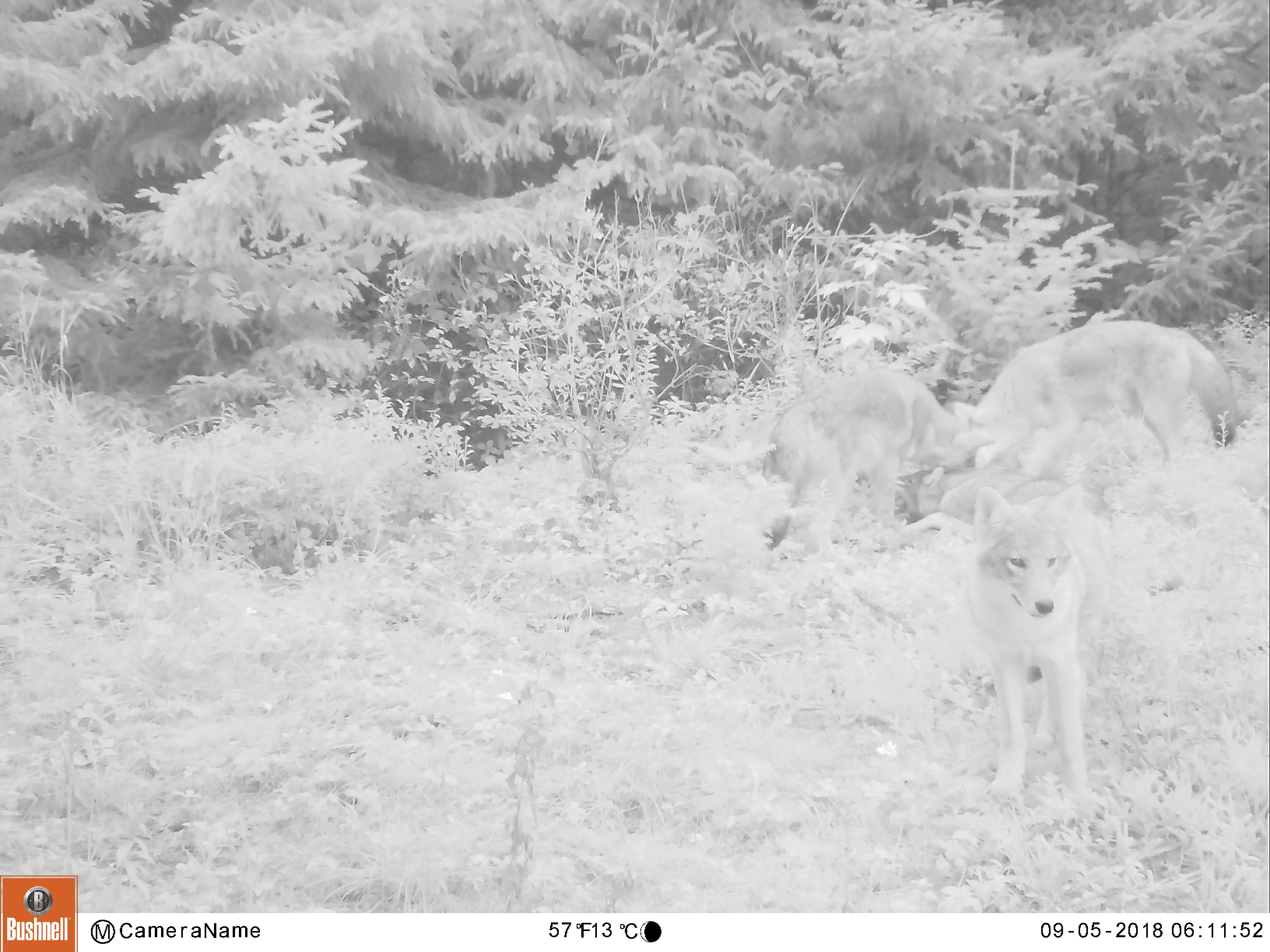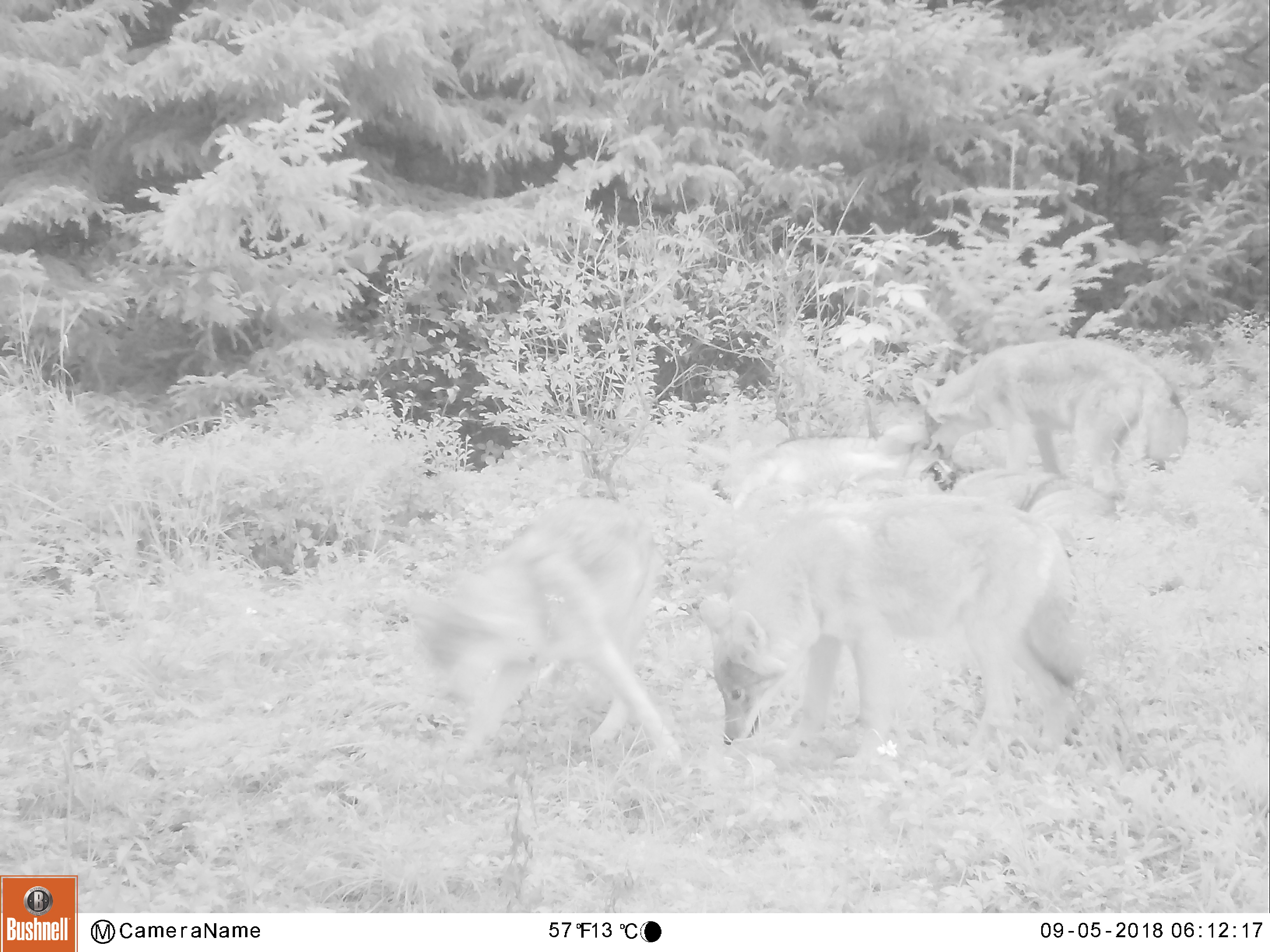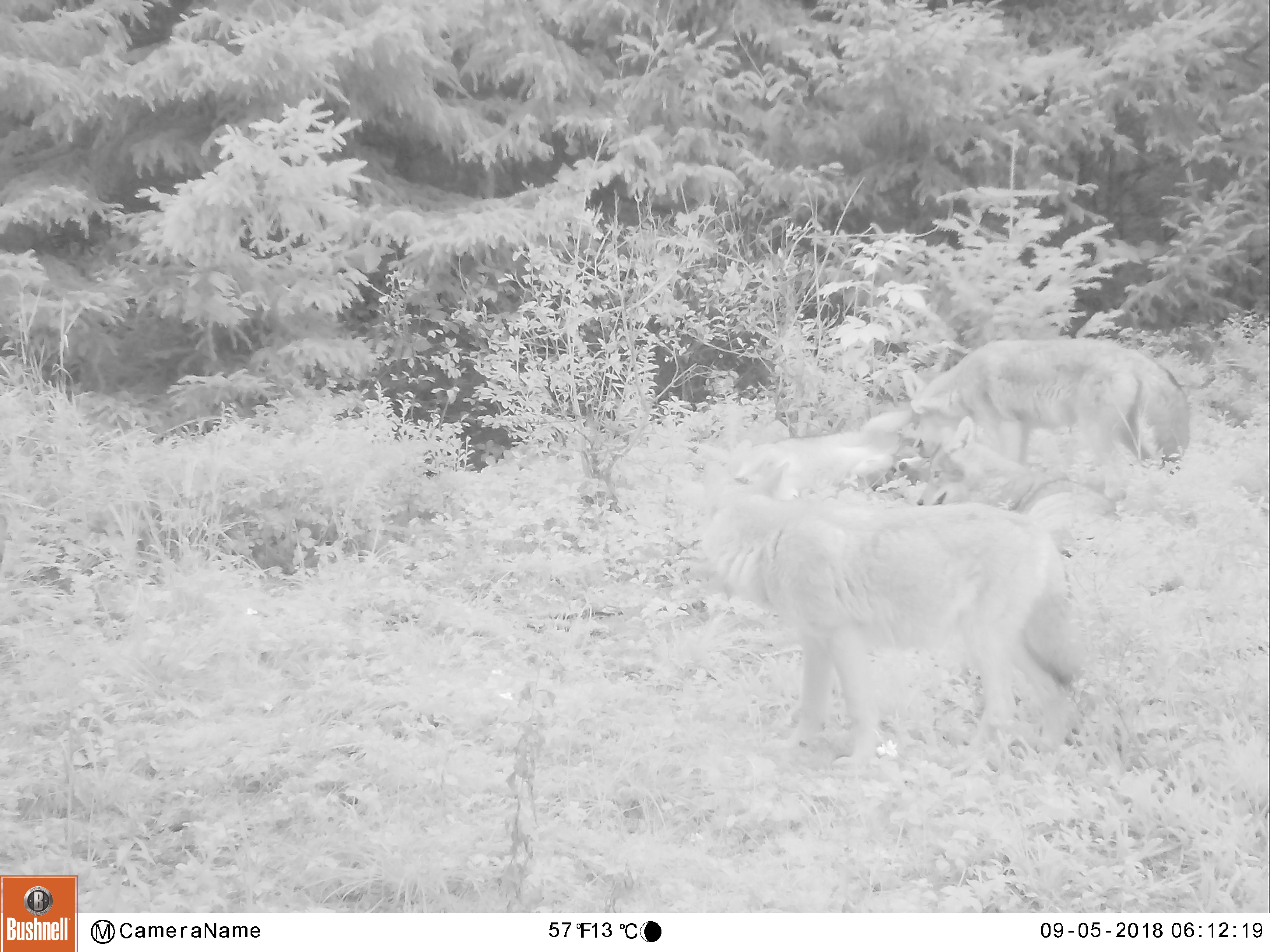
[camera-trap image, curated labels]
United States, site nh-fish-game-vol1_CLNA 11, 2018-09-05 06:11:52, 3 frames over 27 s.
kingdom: Animalia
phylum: Chordata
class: Mammalia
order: Carnivora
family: Canidae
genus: Canis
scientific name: Canis latrans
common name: coyote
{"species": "coyote (Canis latrans)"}